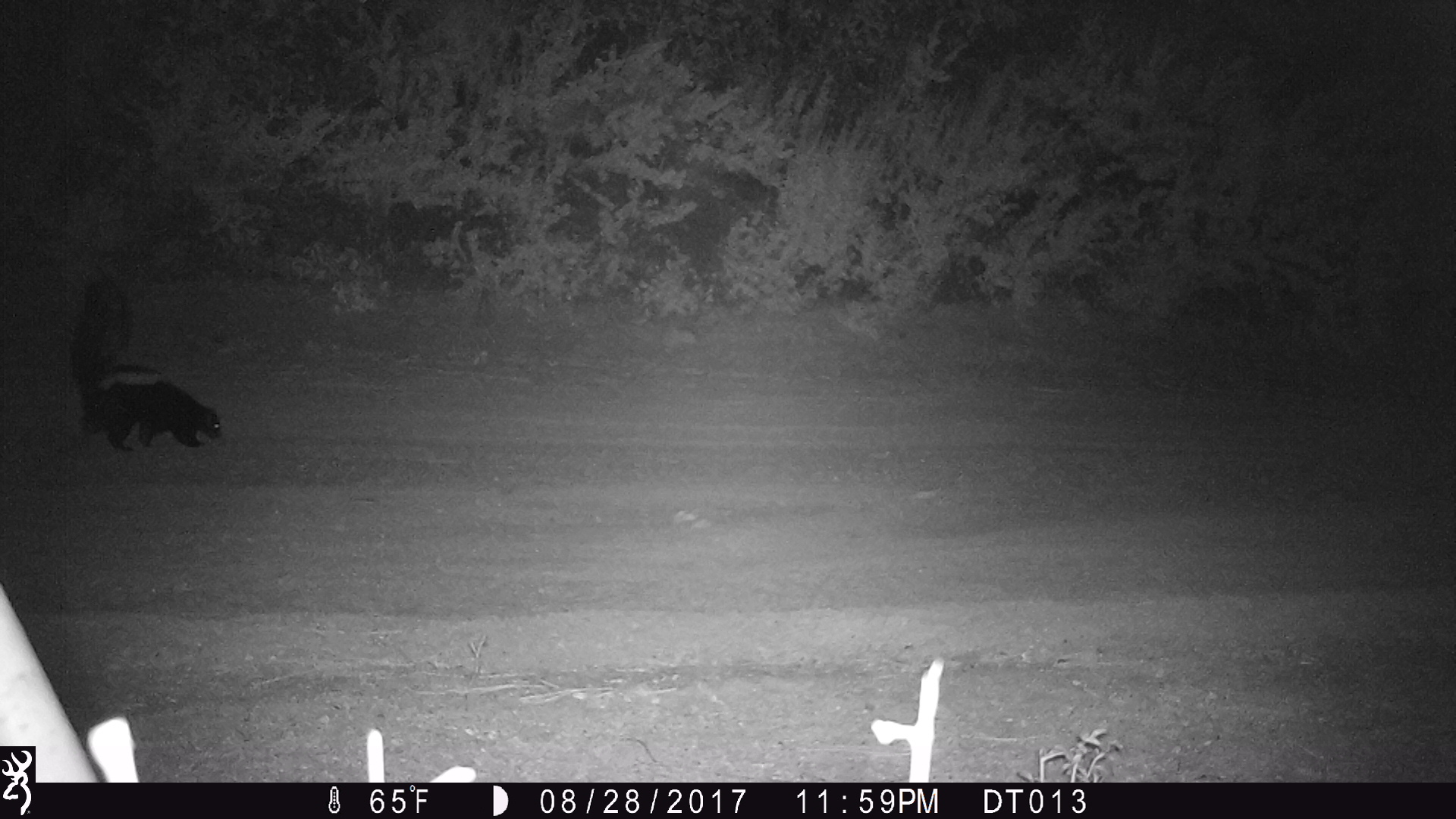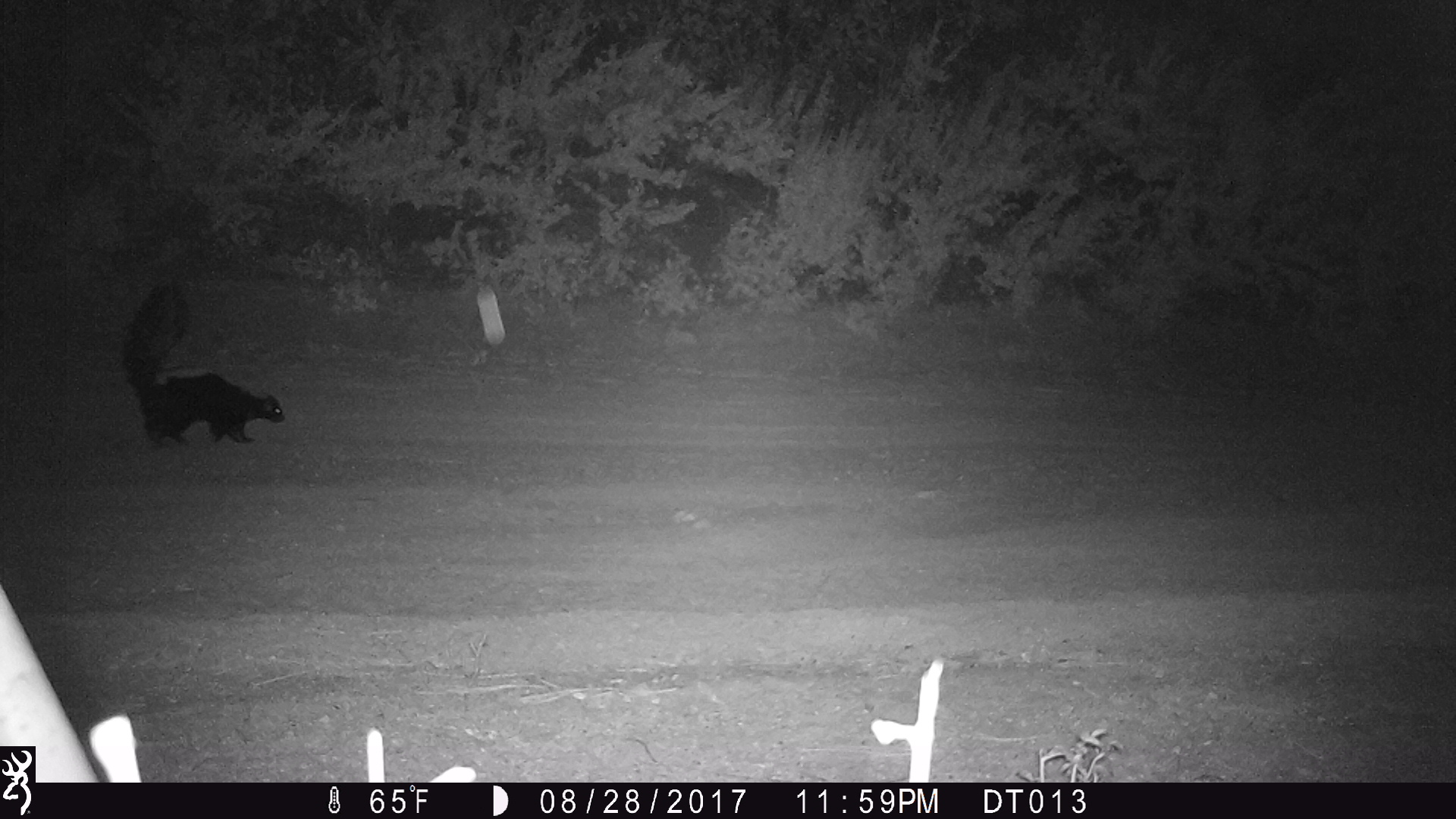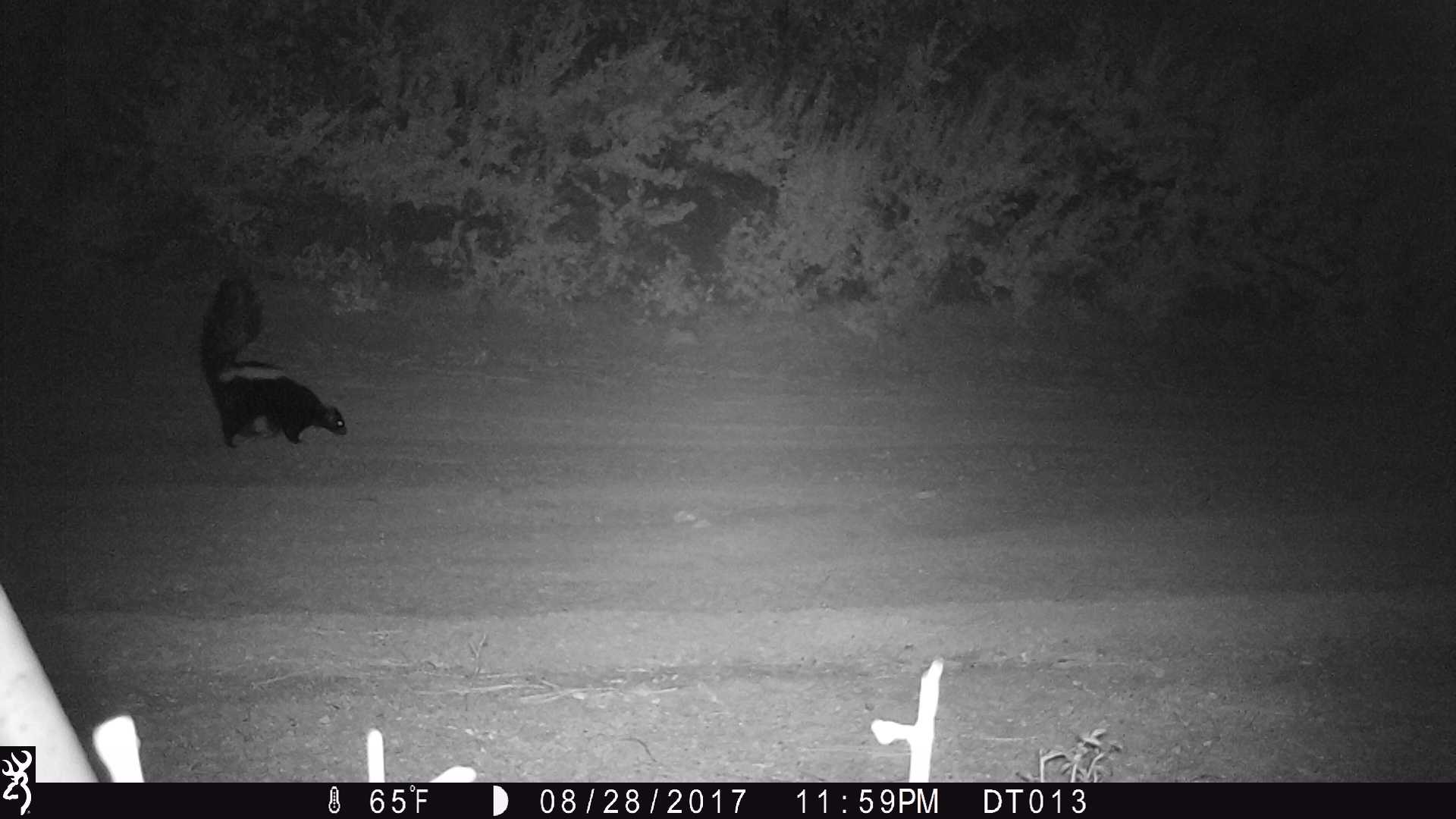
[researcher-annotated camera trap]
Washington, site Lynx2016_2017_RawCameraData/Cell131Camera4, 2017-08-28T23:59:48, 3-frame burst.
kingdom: Animalia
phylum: Chordata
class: Mammalia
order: Carnivora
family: Mephitidae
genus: Mephitis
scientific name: Mephitis mephitis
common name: striped skunk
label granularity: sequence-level